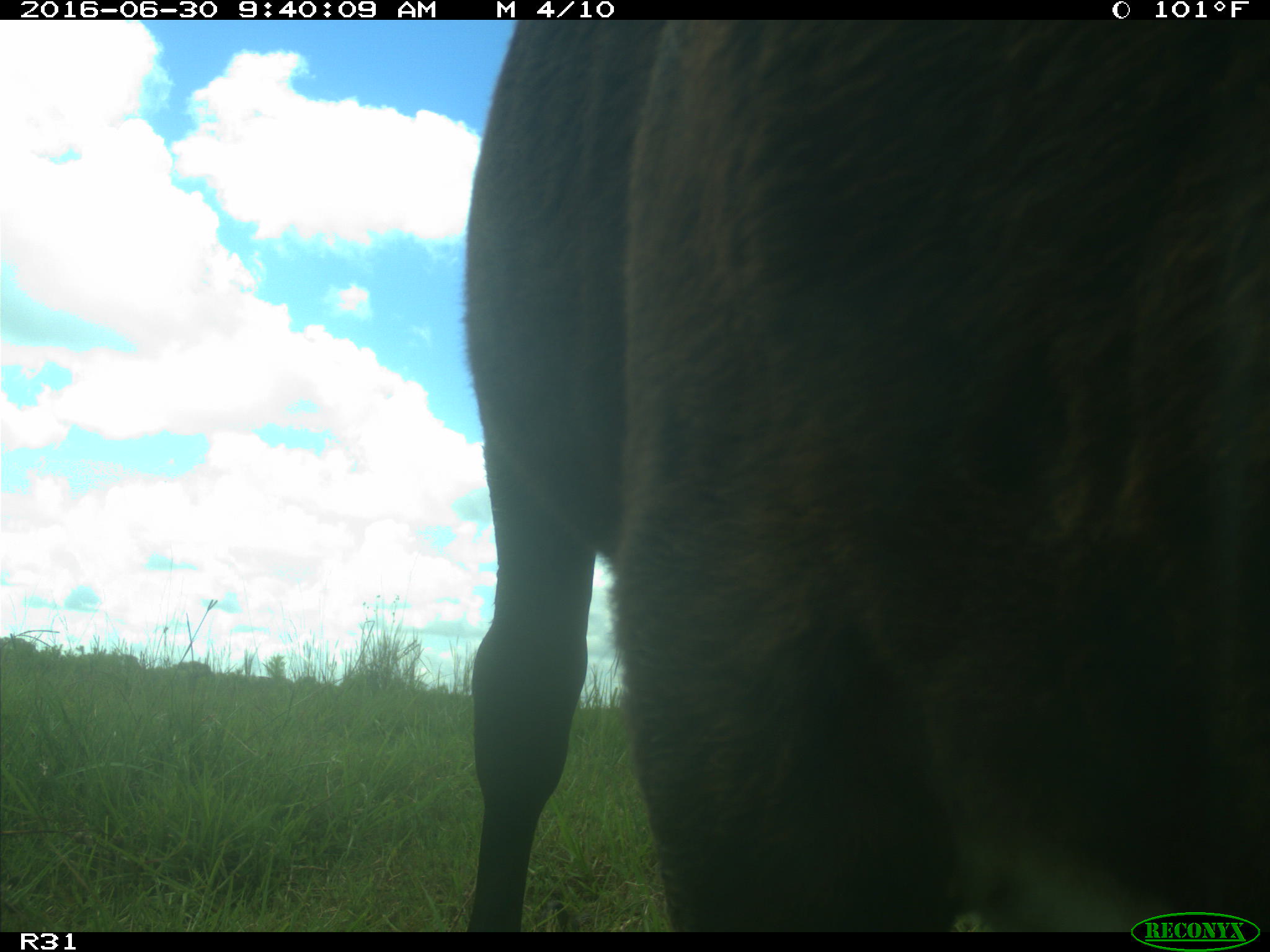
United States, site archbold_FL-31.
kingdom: Animalia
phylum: Chordata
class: Mammalia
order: Artiodactyla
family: Bovidae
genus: Bos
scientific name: Bos taurus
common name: domestic cow